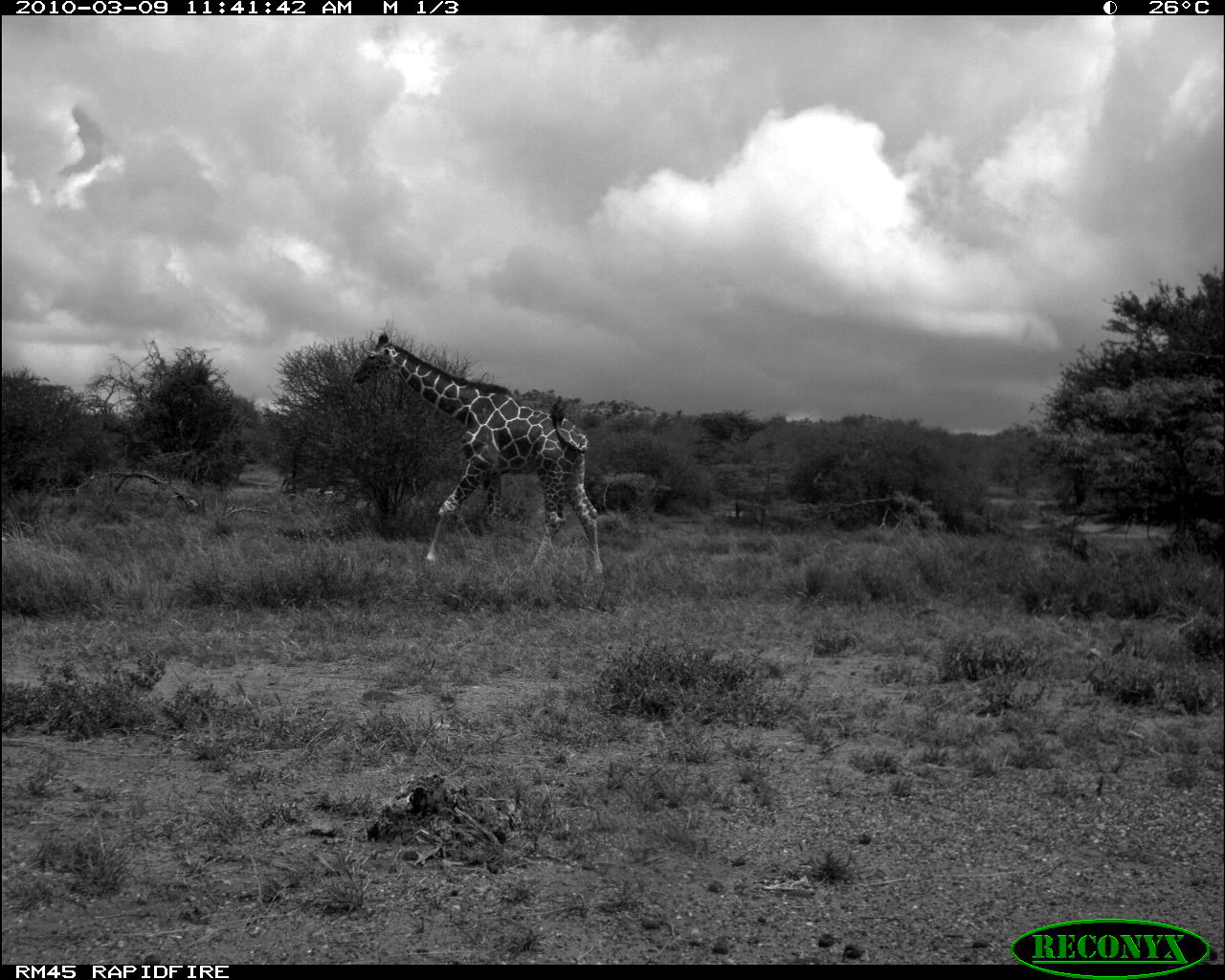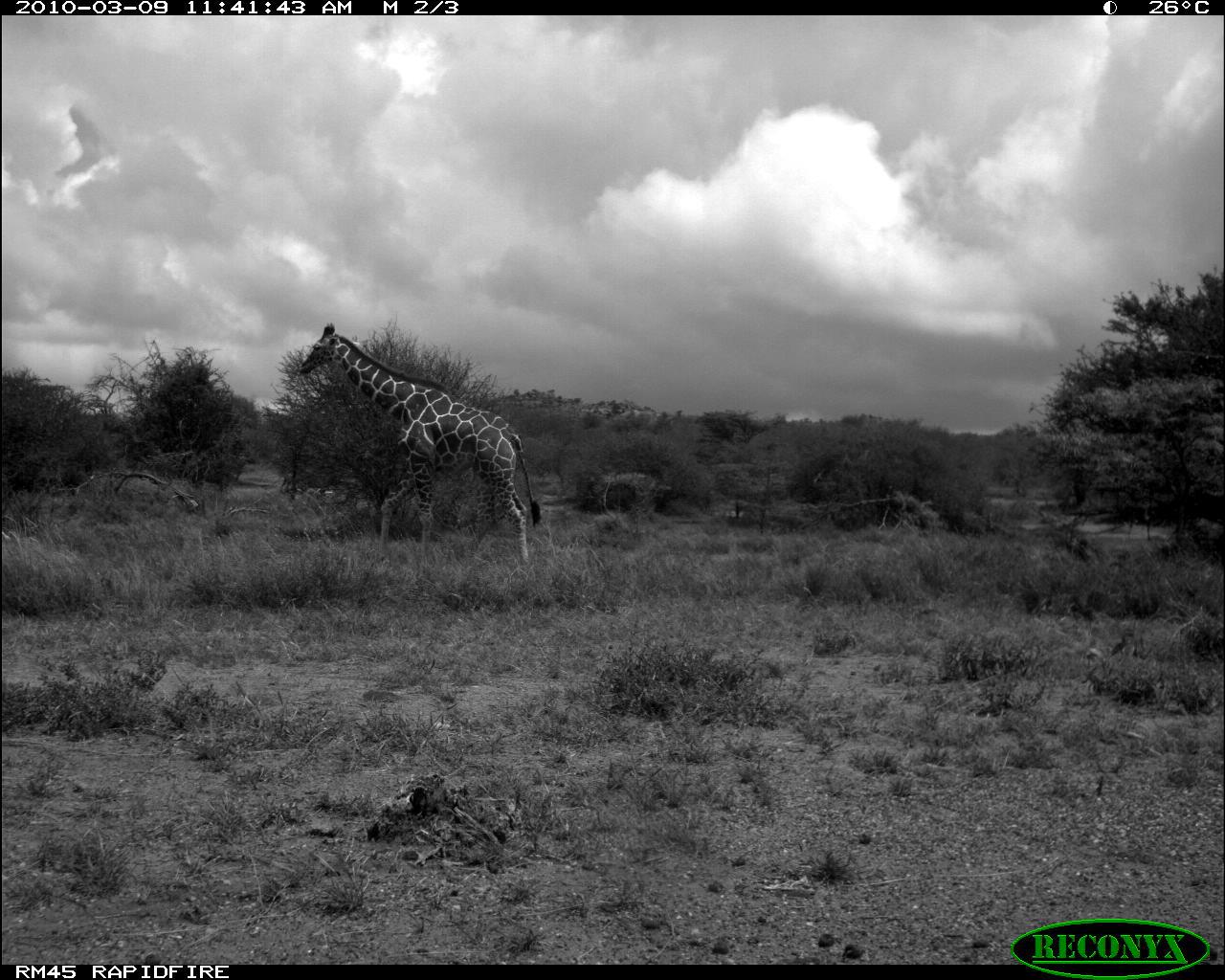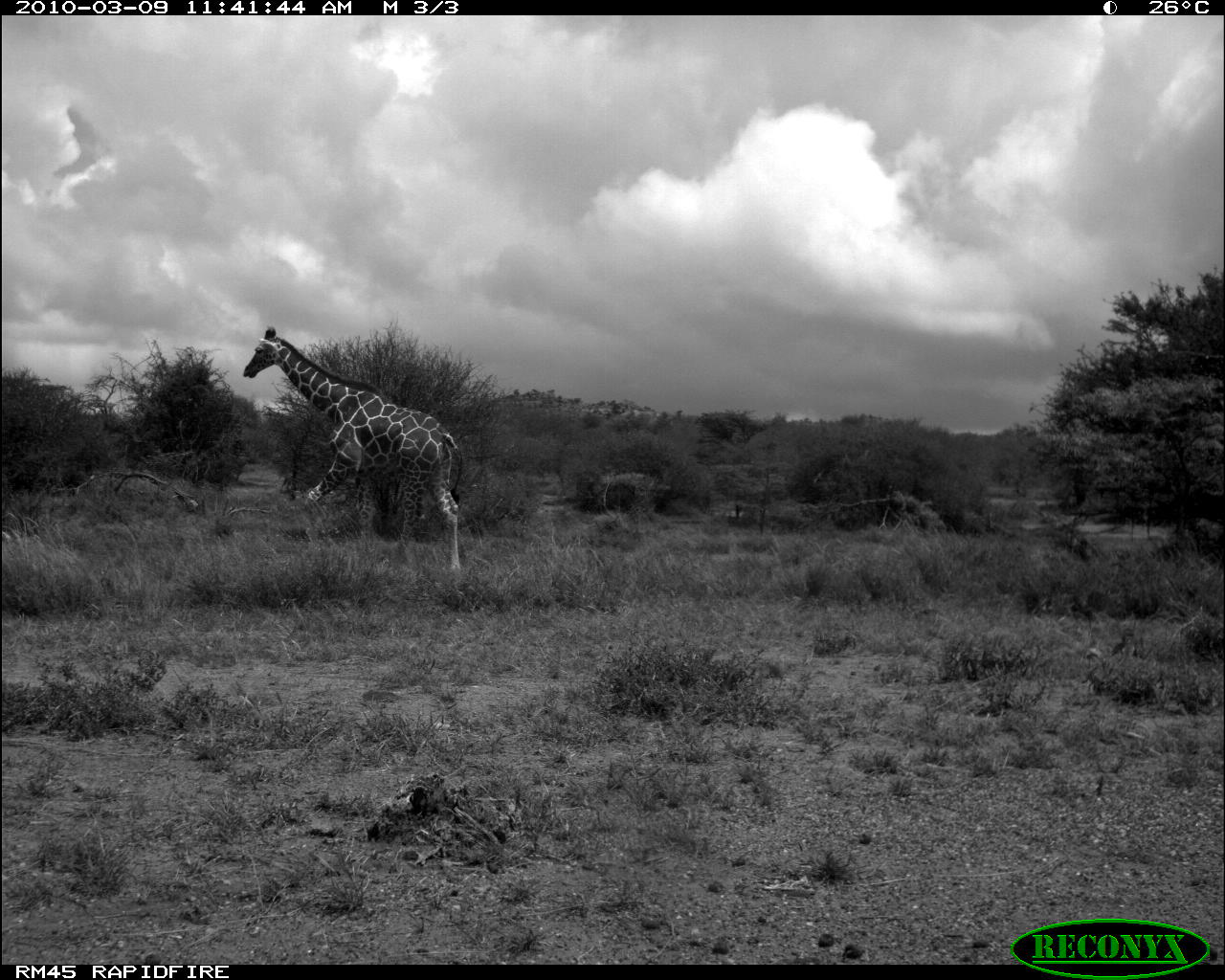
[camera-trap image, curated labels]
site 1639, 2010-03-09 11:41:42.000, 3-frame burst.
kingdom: Animalia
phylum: Chordata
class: Mammalia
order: Artiodactyla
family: Giraffidae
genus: Giraffa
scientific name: Giraffa camelopardalis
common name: giraffe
Giraffa camelopardalis (giraffe), count 1.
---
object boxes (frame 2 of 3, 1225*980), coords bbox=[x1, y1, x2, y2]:
giraffa camelopardalis: bbox=[298, 321, 542, 564]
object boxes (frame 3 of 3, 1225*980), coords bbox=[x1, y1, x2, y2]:
giraffa camelopardalis: bbox=[242, 325, 462, 575]